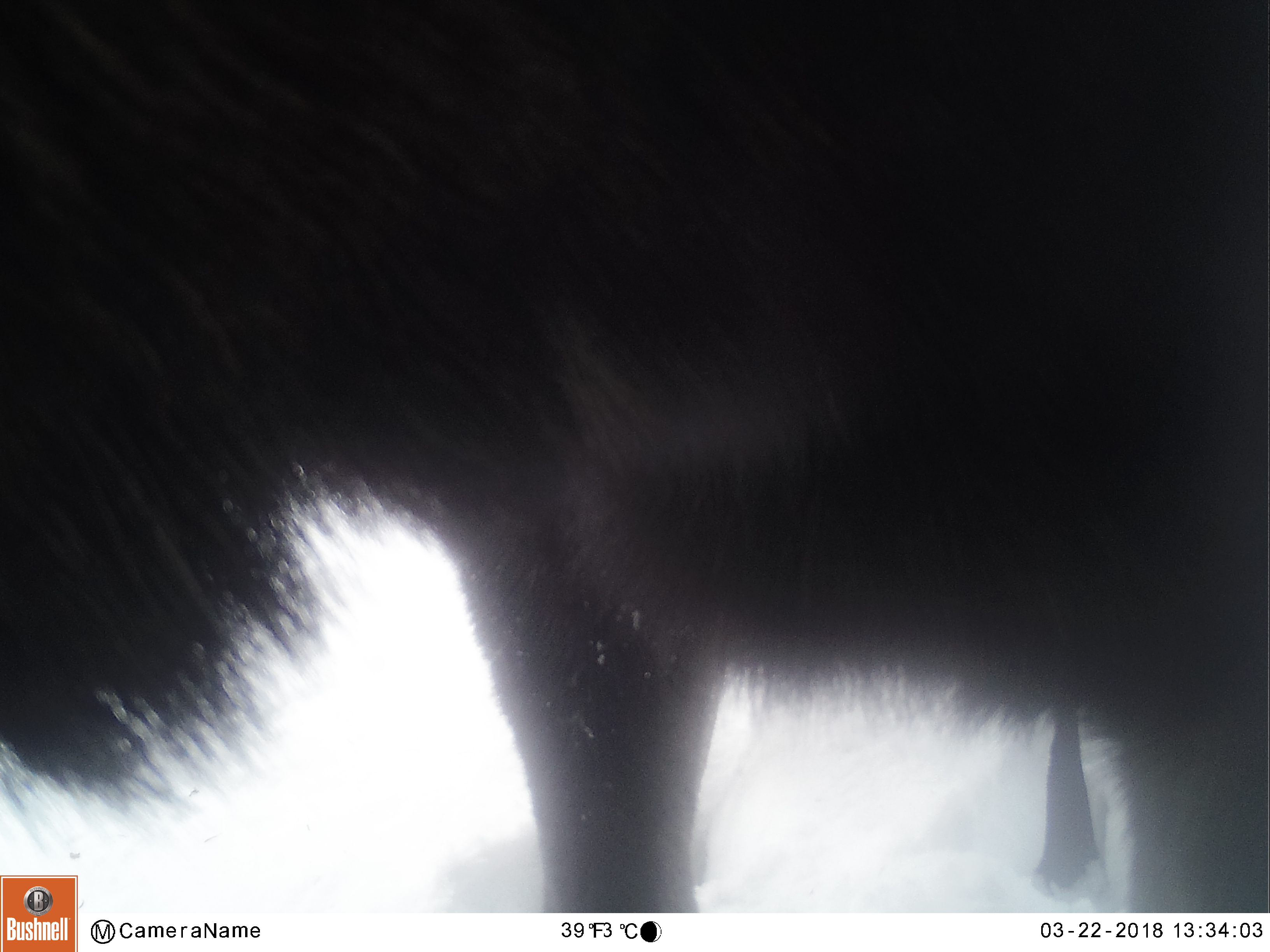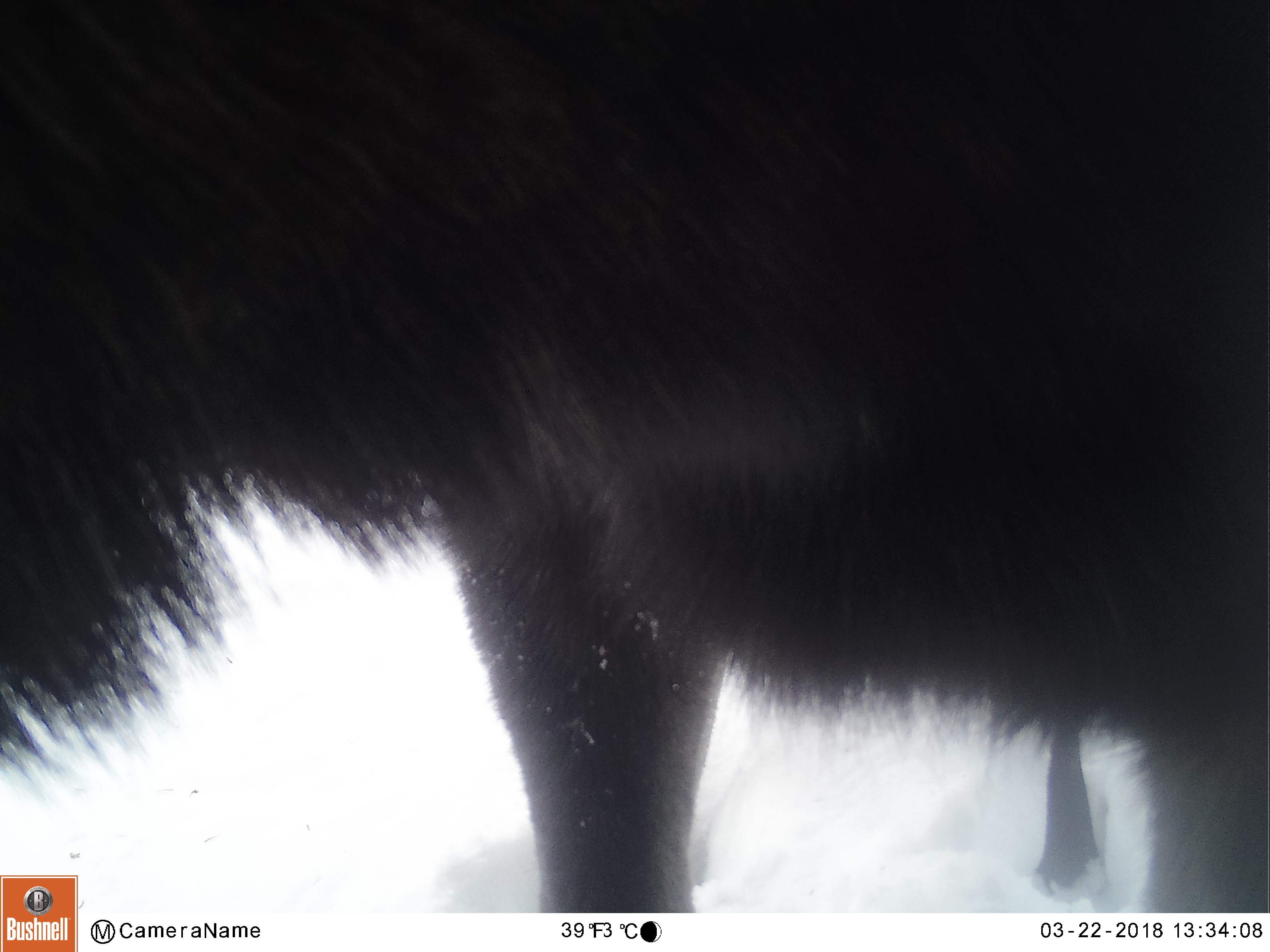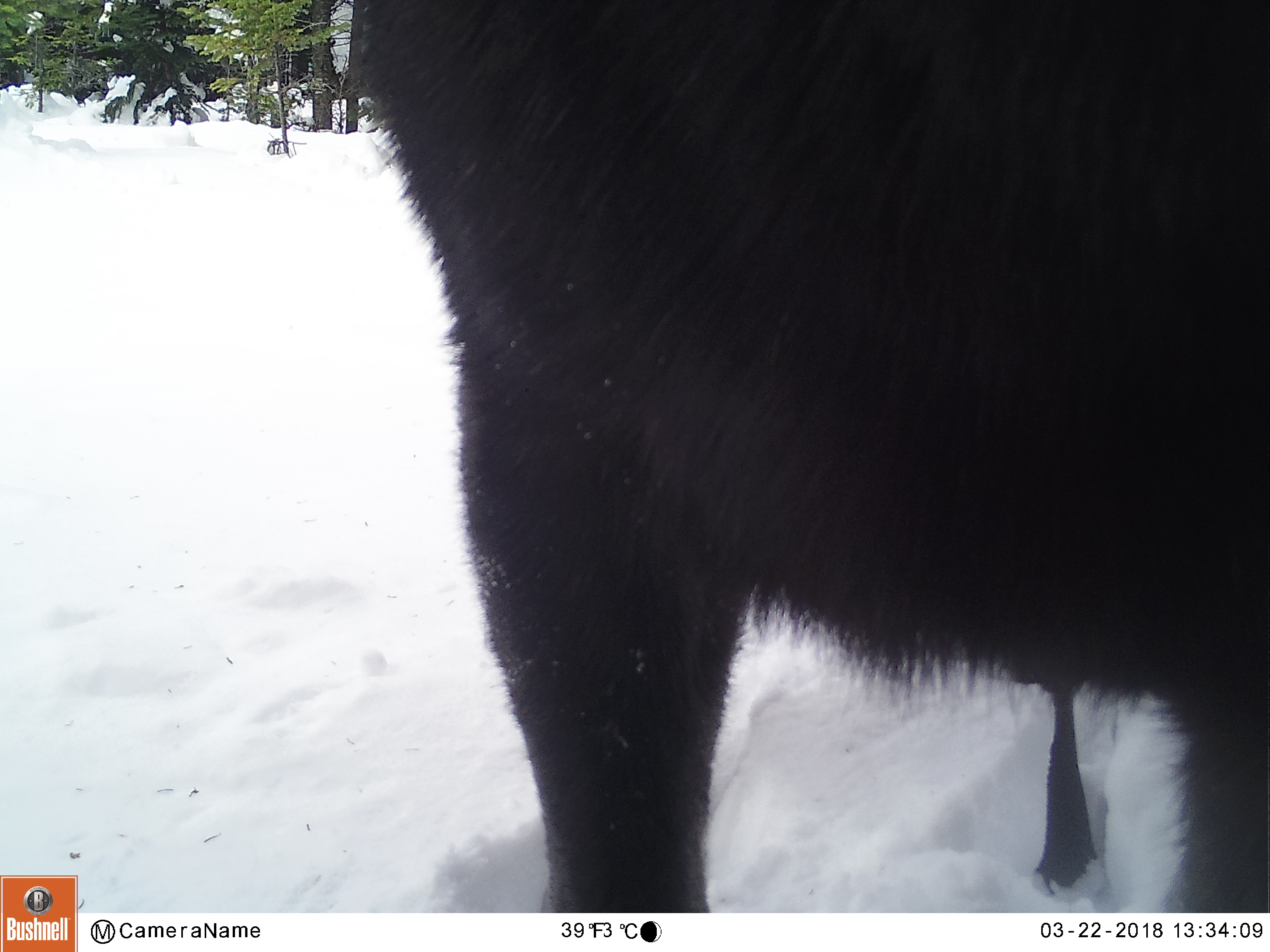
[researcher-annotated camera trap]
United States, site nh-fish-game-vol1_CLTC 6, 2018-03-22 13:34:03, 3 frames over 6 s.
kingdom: Animalia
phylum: Chordata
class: Mammalia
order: Artiodactyla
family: Cervidae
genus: Alces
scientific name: Alces alces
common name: moose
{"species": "moose (Alces alces)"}